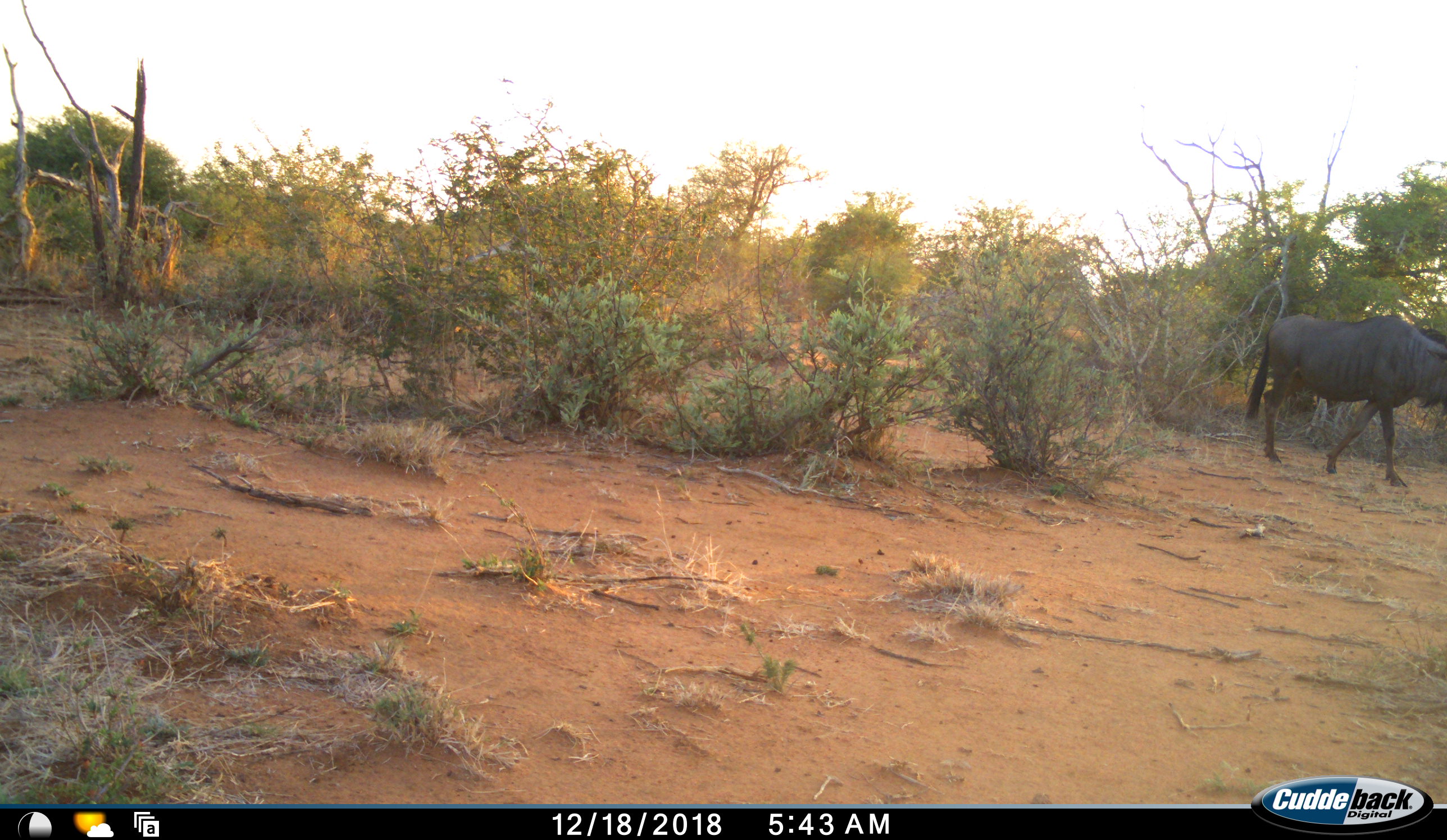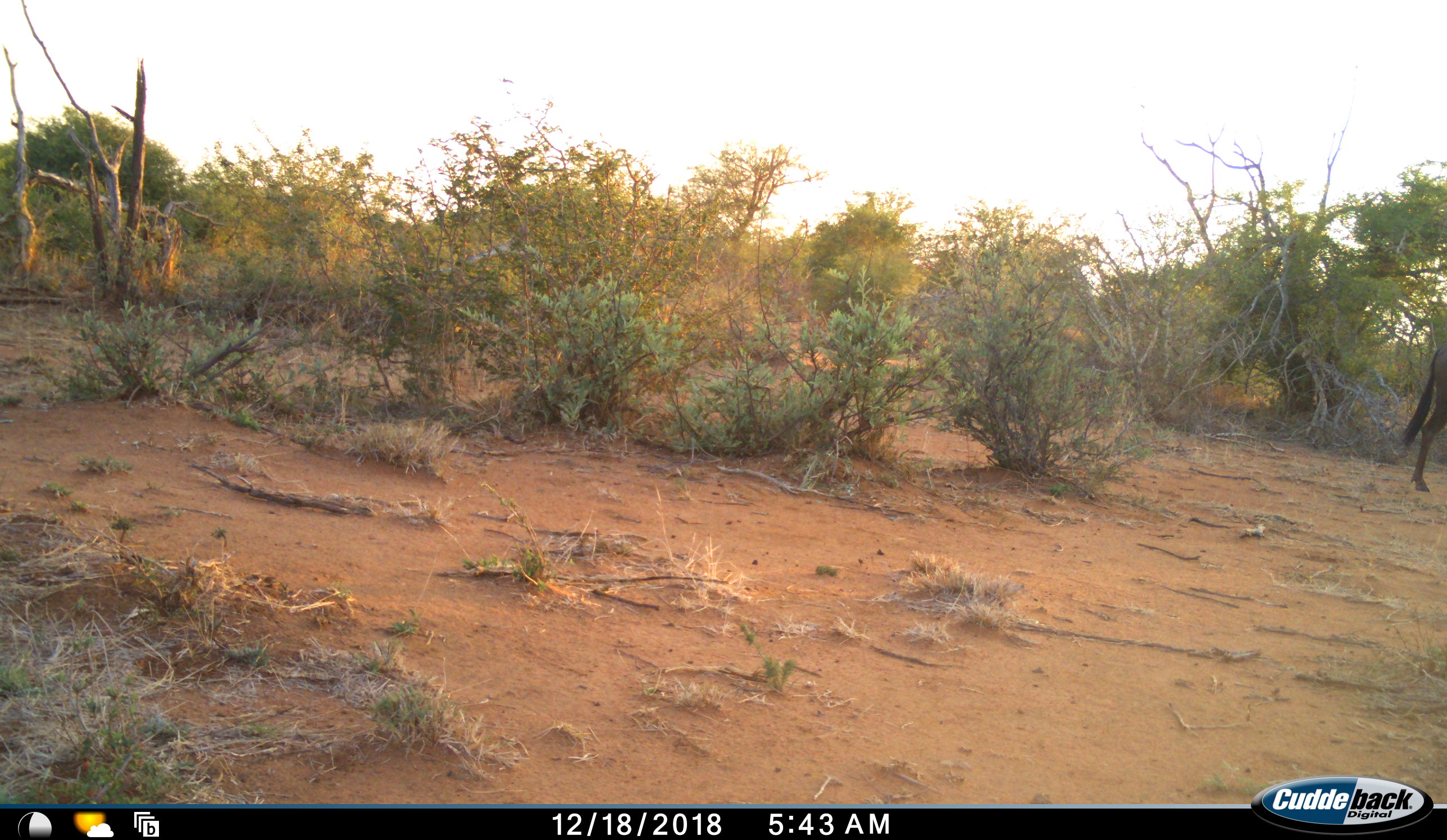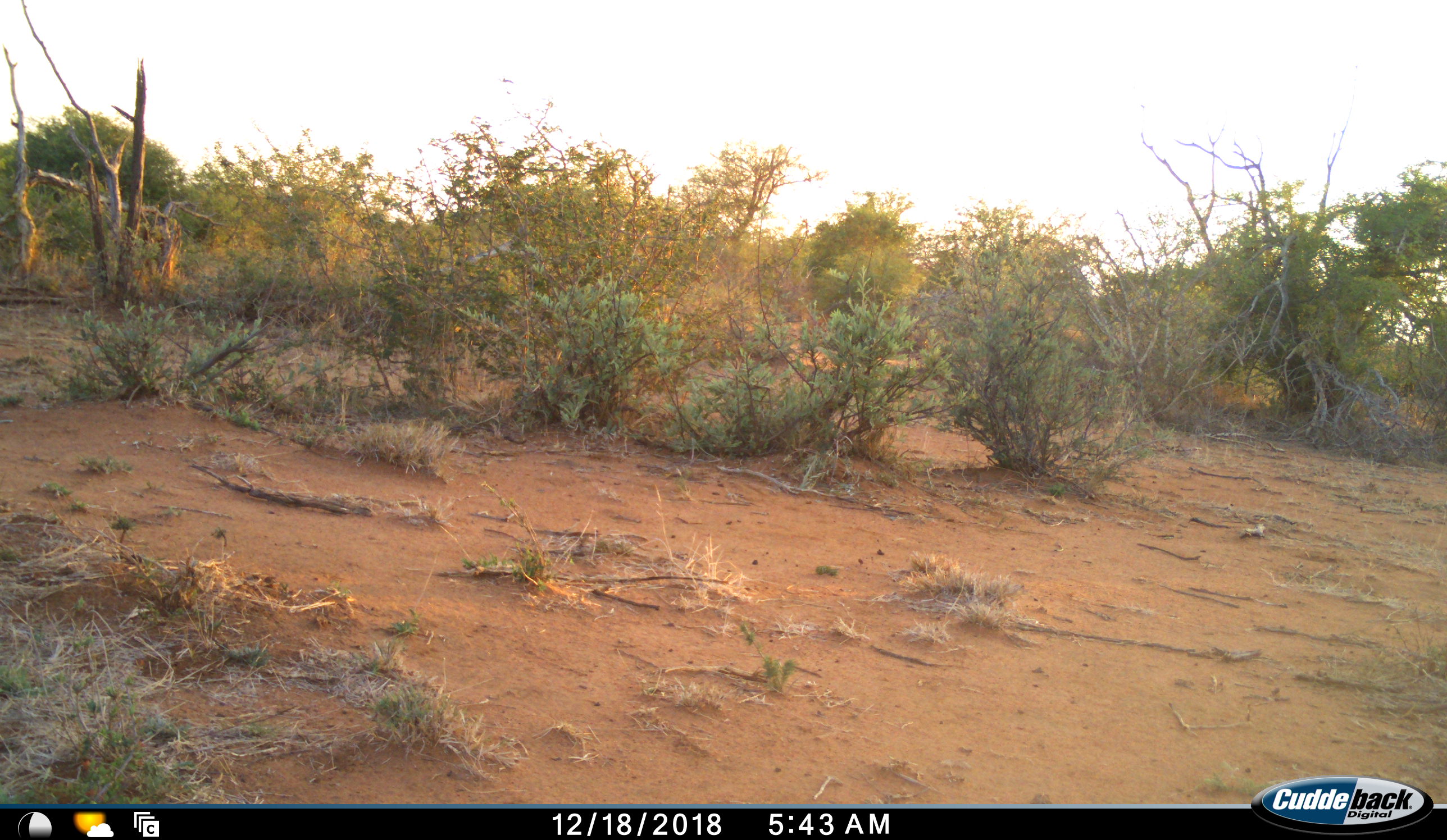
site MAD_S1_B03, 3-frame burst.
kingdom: Animalia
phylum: Chordata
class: Mammalia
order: Artiodactyla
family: Bovidae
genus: Connochaetes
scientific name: Connochaetes taurinus taurinus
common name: blue wildebeest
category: wildebeestblue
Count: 1.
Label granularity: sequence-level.